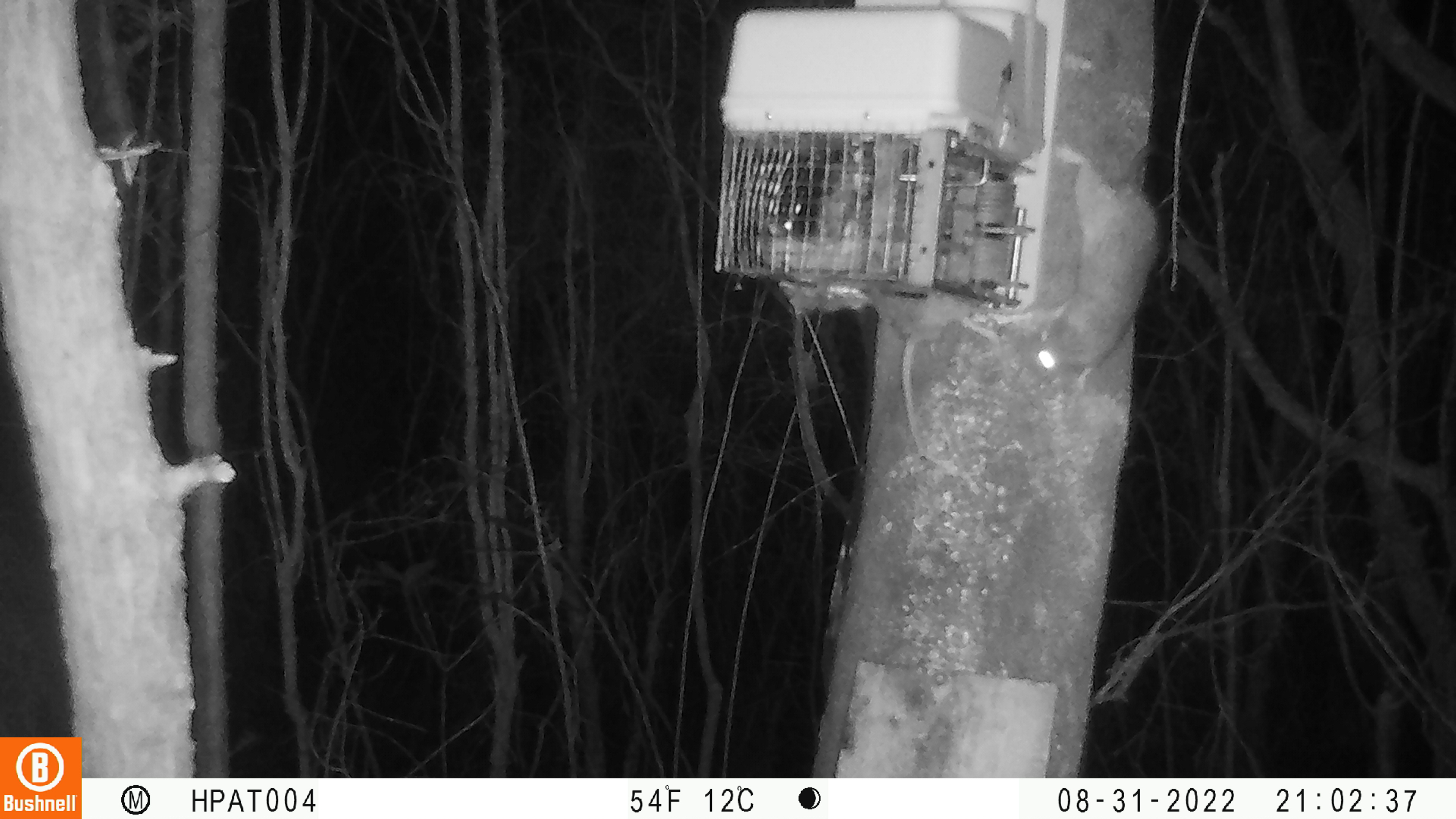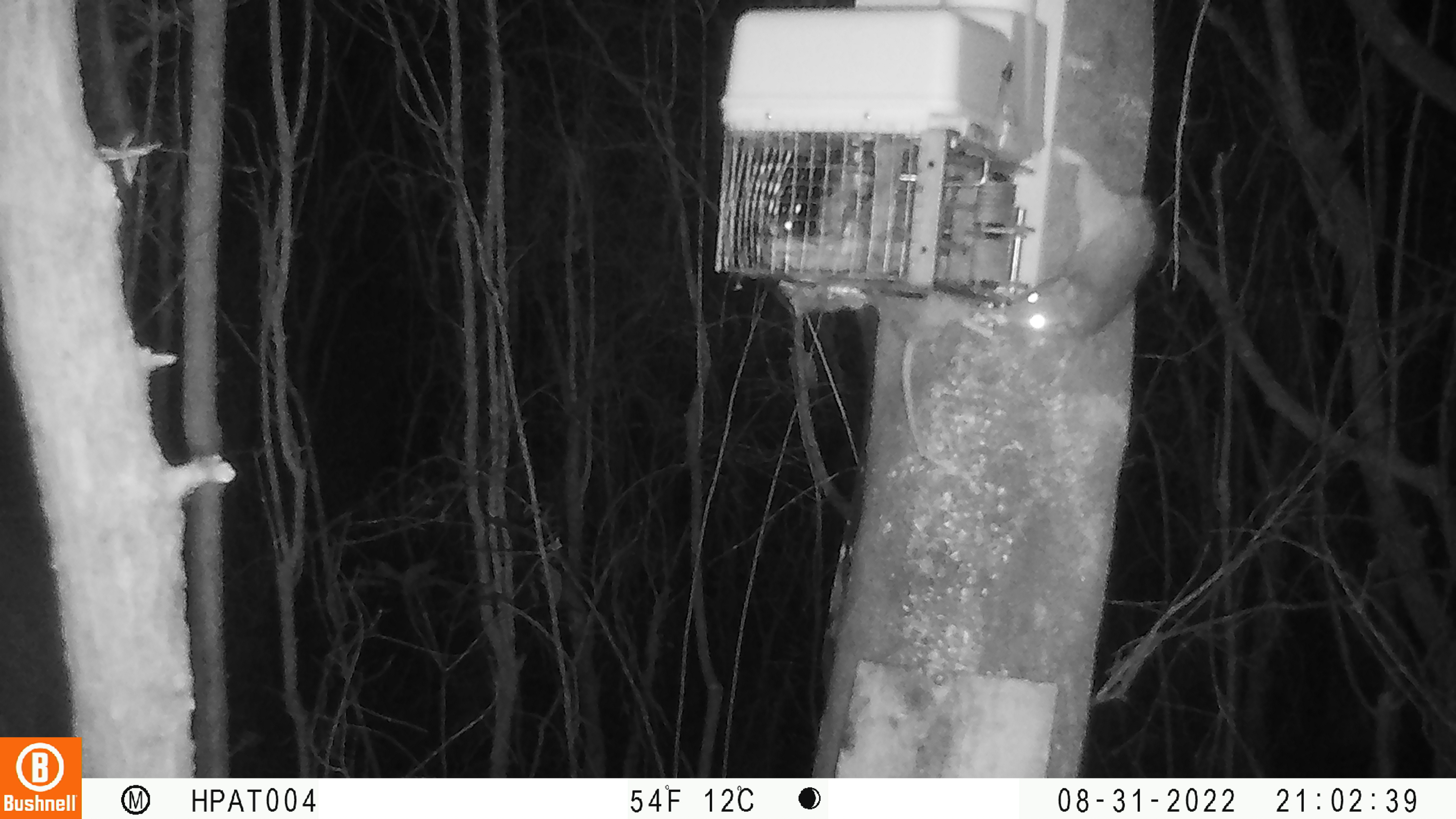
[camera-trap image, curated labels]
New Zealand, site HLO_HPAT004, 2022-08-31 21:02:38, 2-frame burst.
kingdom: Animalia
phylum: Chordata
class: Mammalia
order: Rodentia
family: Muridae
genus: Rattus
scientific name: Rattus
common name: rat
Rat (Rattus).